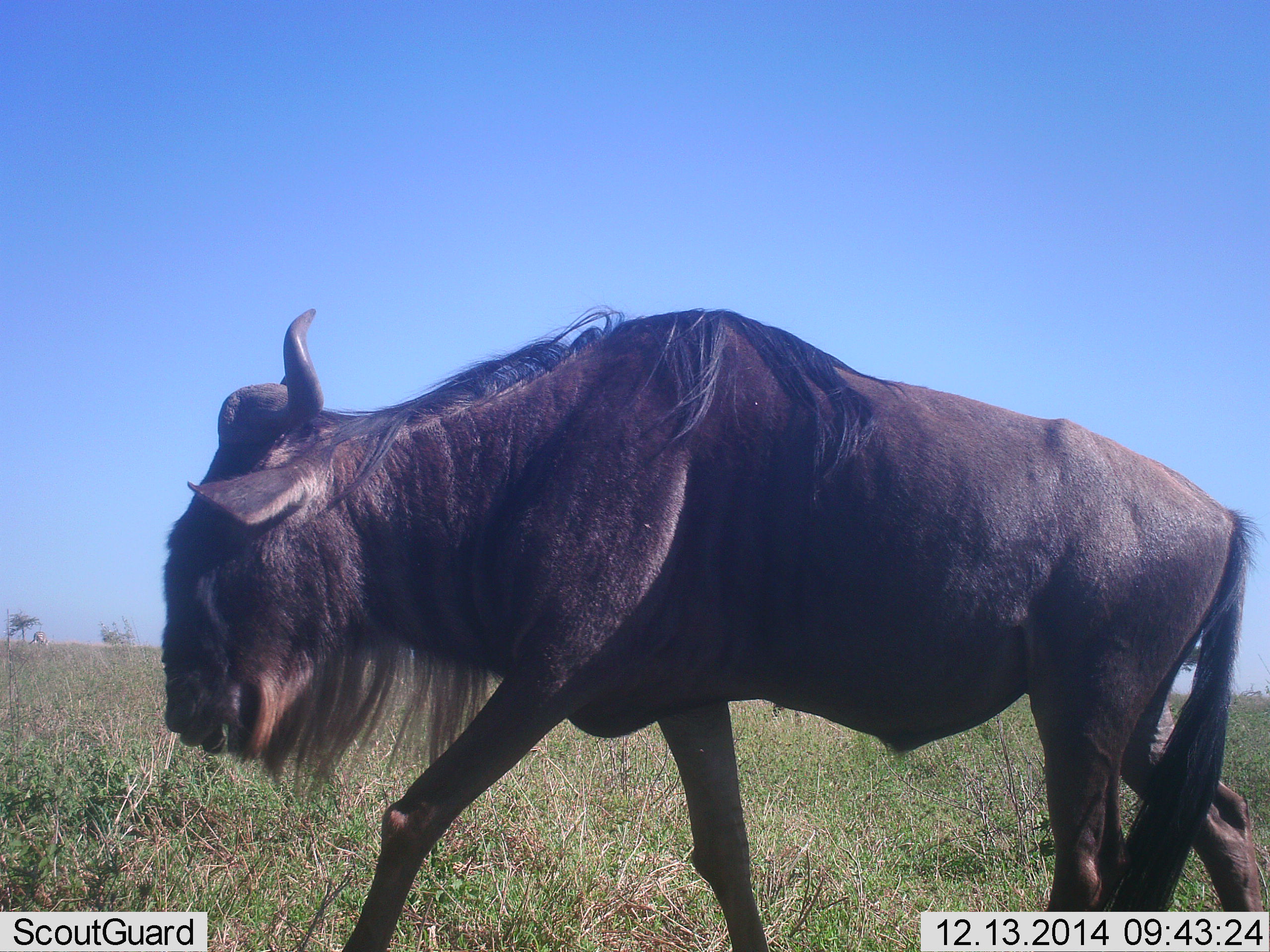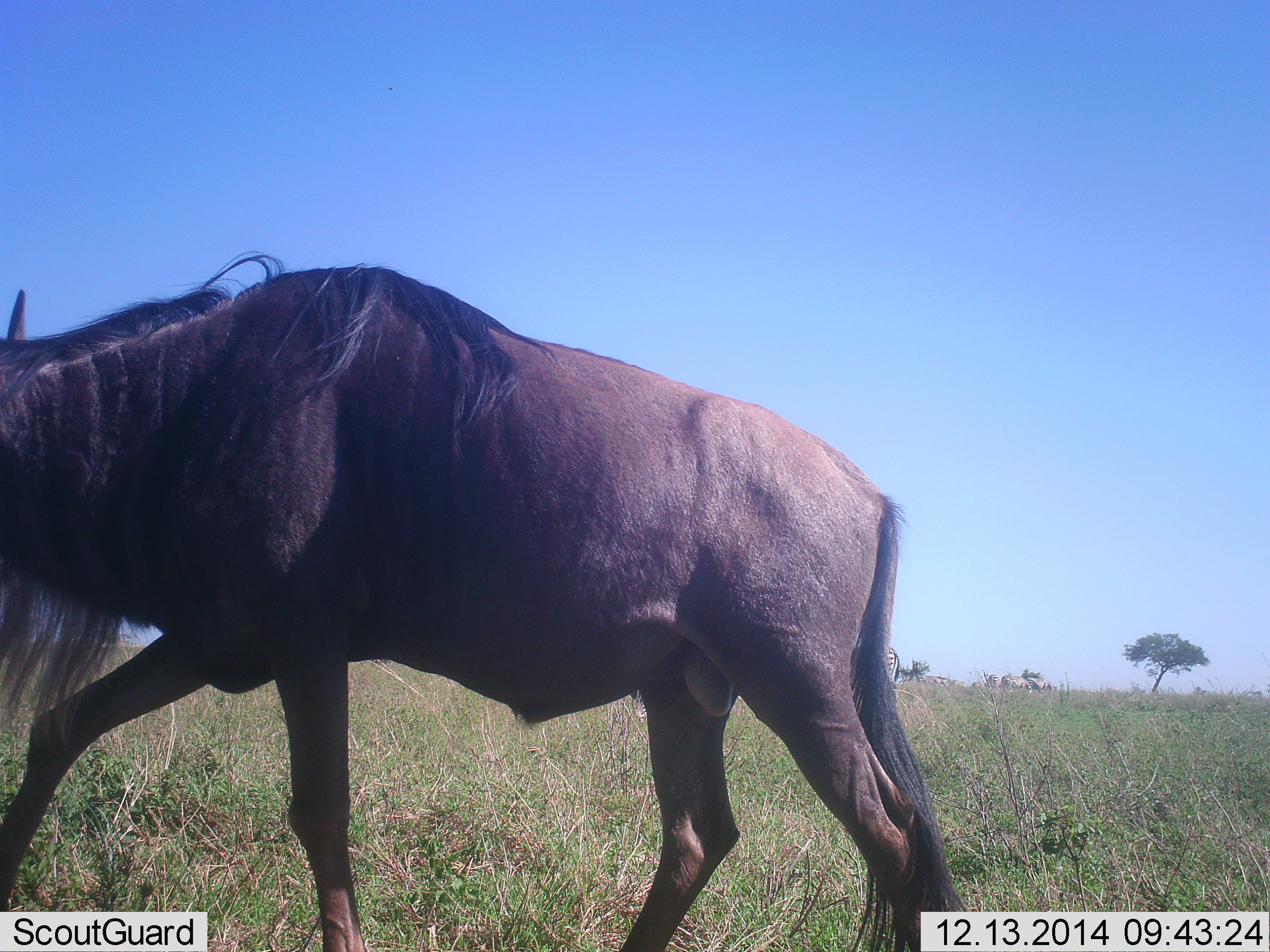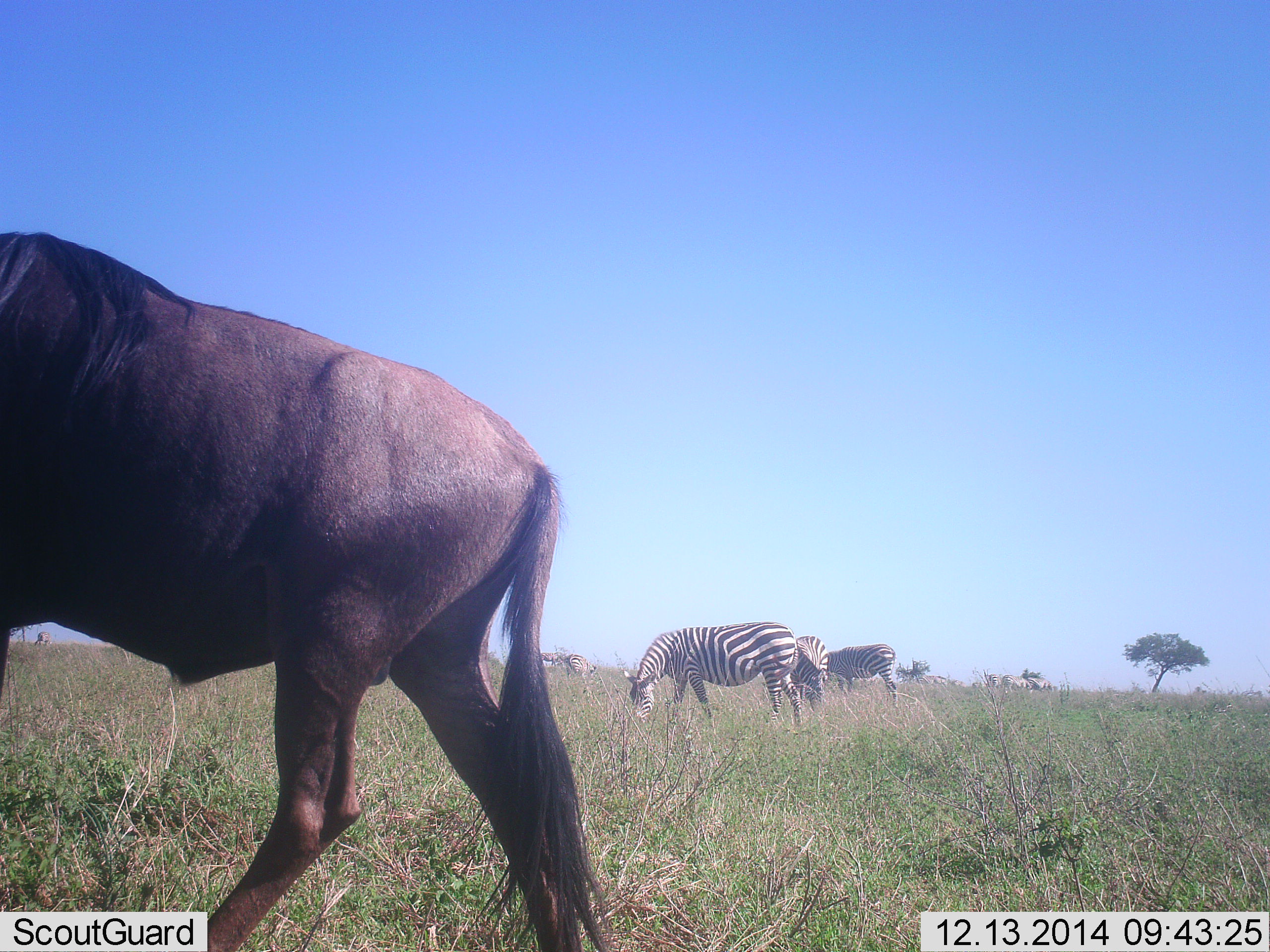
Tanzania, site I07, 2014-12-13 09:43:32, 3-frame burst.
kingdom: Animalia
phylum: Chordata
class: Mammalia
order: Artiodactyla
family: Bovidae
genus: Connochaetes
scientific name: Connochaetes taurinus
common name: blue wildebeest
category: wildebeest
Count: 1.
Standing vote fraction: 0%.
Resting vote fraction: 0%.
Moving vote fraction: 100%.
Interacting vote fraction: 0%.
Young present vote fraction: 0%.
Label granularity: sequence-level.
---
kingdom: Animalia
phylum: Chordata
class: Mammalia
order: Perissodactyla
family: Equidae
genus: Equus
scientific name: Equus quagga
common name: plains zebra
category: zebra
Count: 4.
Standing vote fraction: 20%.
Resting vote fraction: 10%.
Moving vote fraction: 10%.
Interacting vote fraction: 10%.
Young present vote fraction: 10%.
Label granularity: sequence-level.